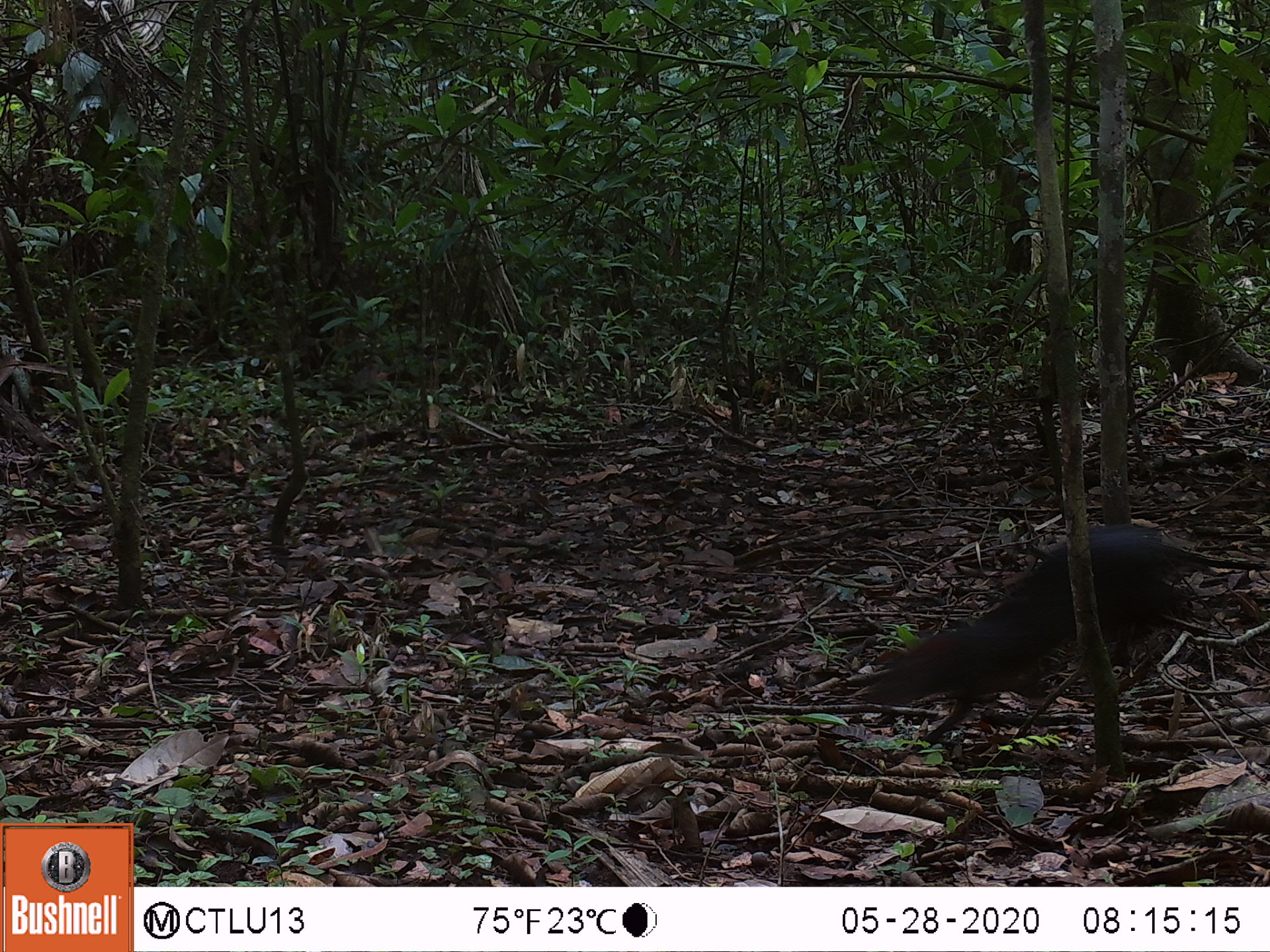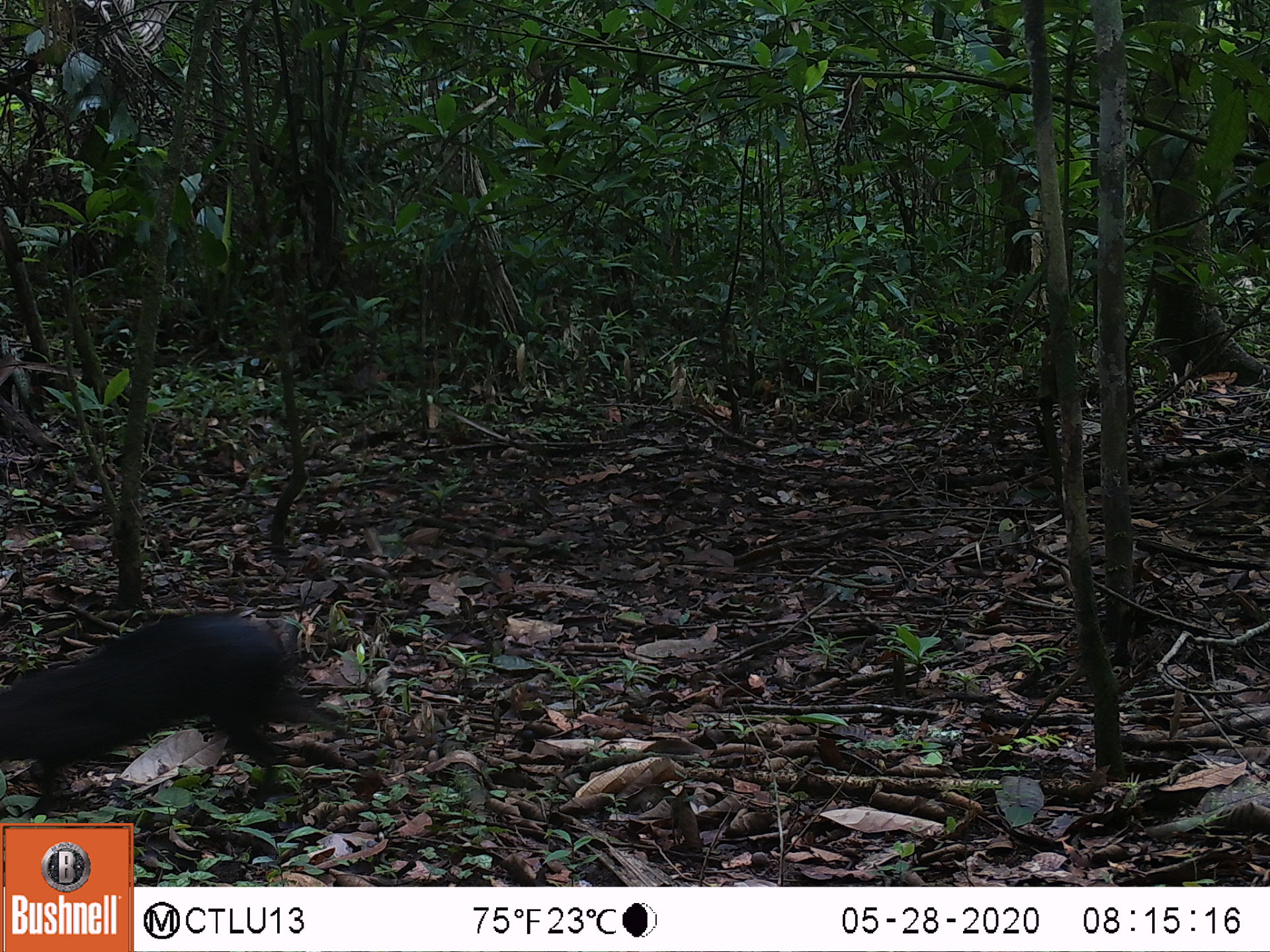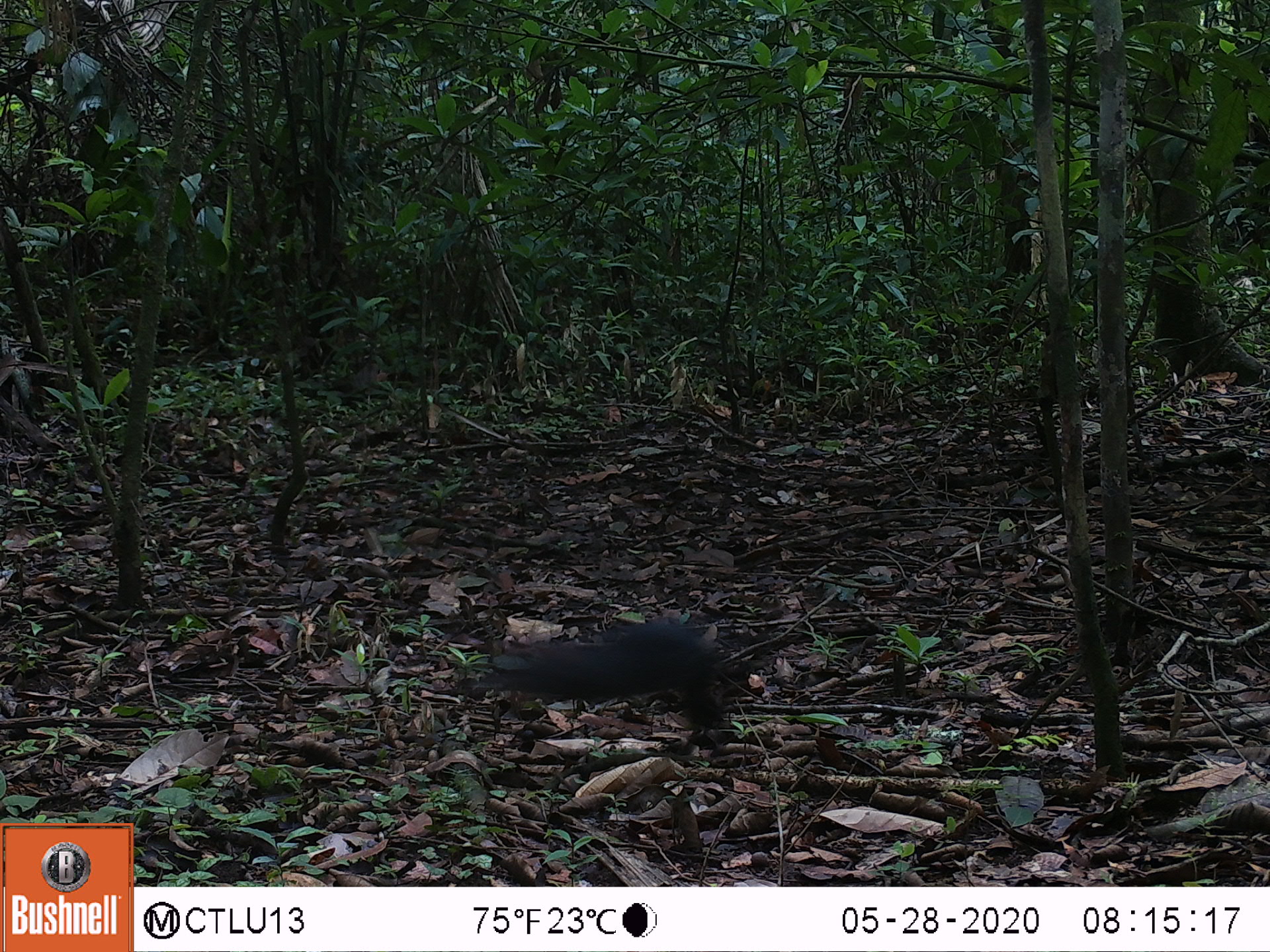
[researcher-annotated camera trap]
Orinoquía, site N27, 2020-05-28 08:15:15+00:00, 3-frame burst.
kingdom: Animalia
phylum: Chordata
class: Mammalia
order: Rodentia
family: Dasyproctidae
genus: Dasyprocta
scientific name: Dasyprocta fuliginosa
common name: black agouti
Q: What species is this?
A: Black agouti (Dasyprocta fuliginosa).